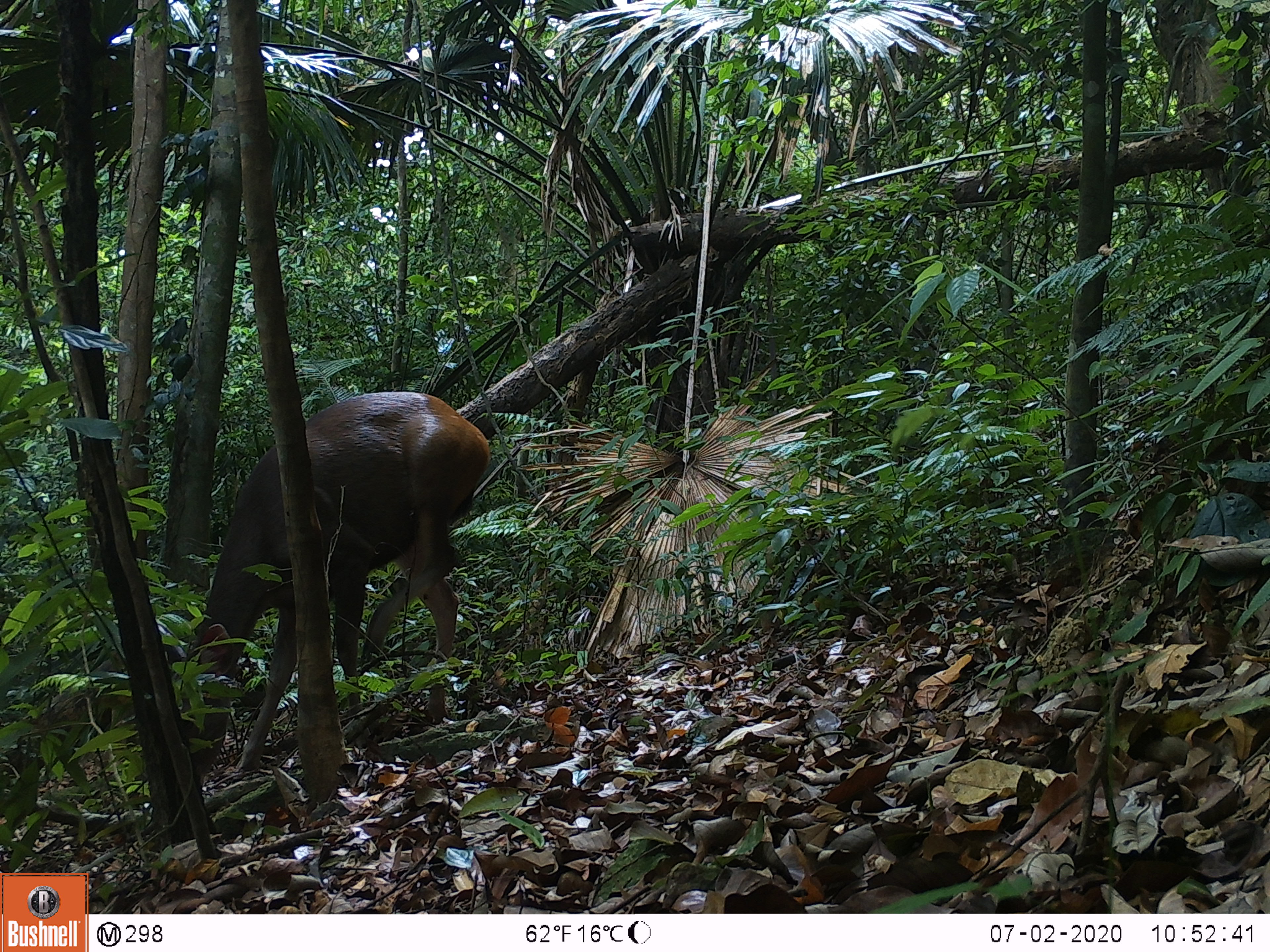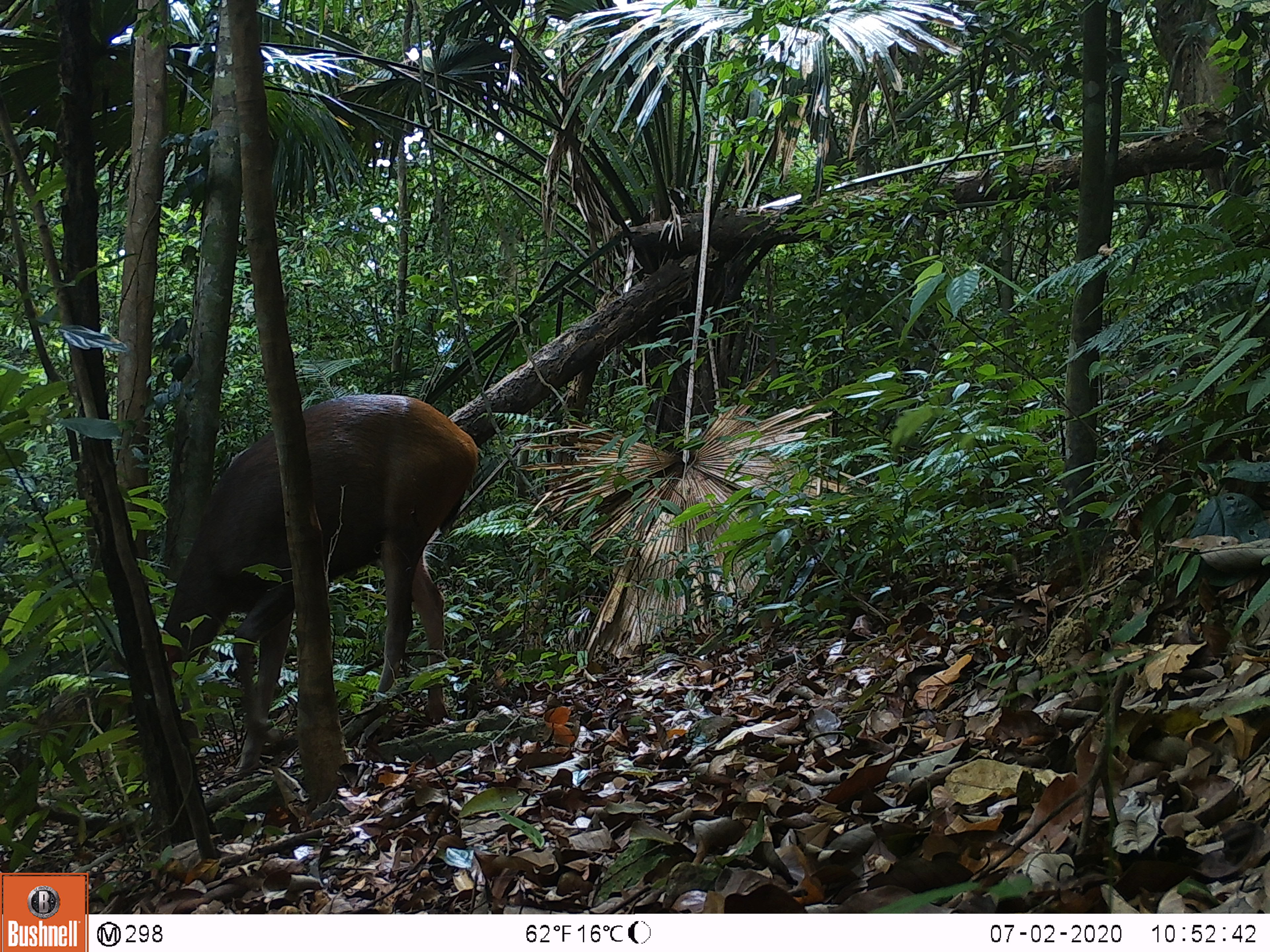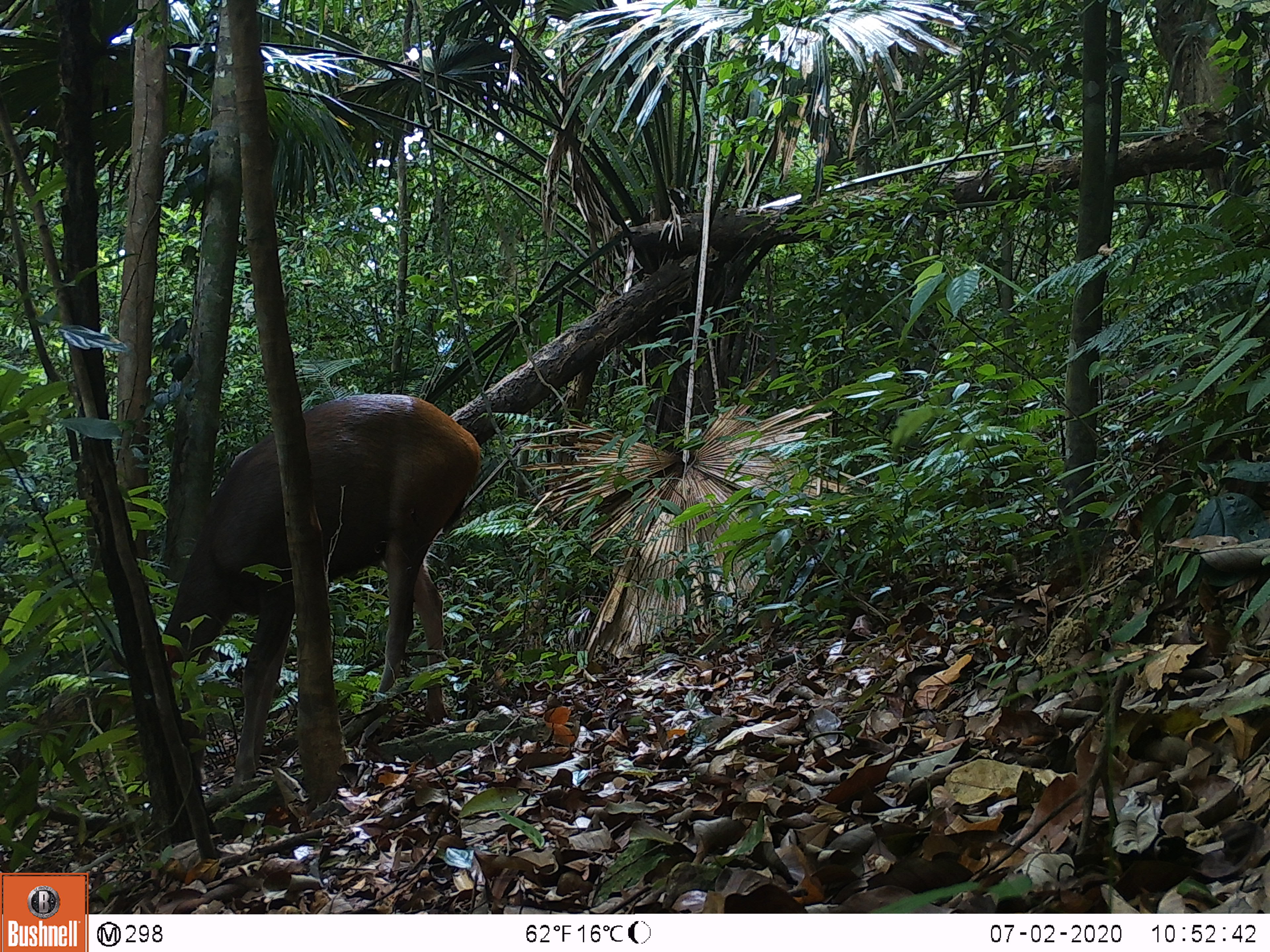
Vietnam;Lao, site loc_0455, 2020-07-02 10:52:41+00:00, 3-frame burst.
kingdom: Animalia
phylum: Chordata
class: Mammalia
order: Artiodactyla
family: Cervidae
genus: Rusa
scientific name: Rusa unicolor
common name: sambar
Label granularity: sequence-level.